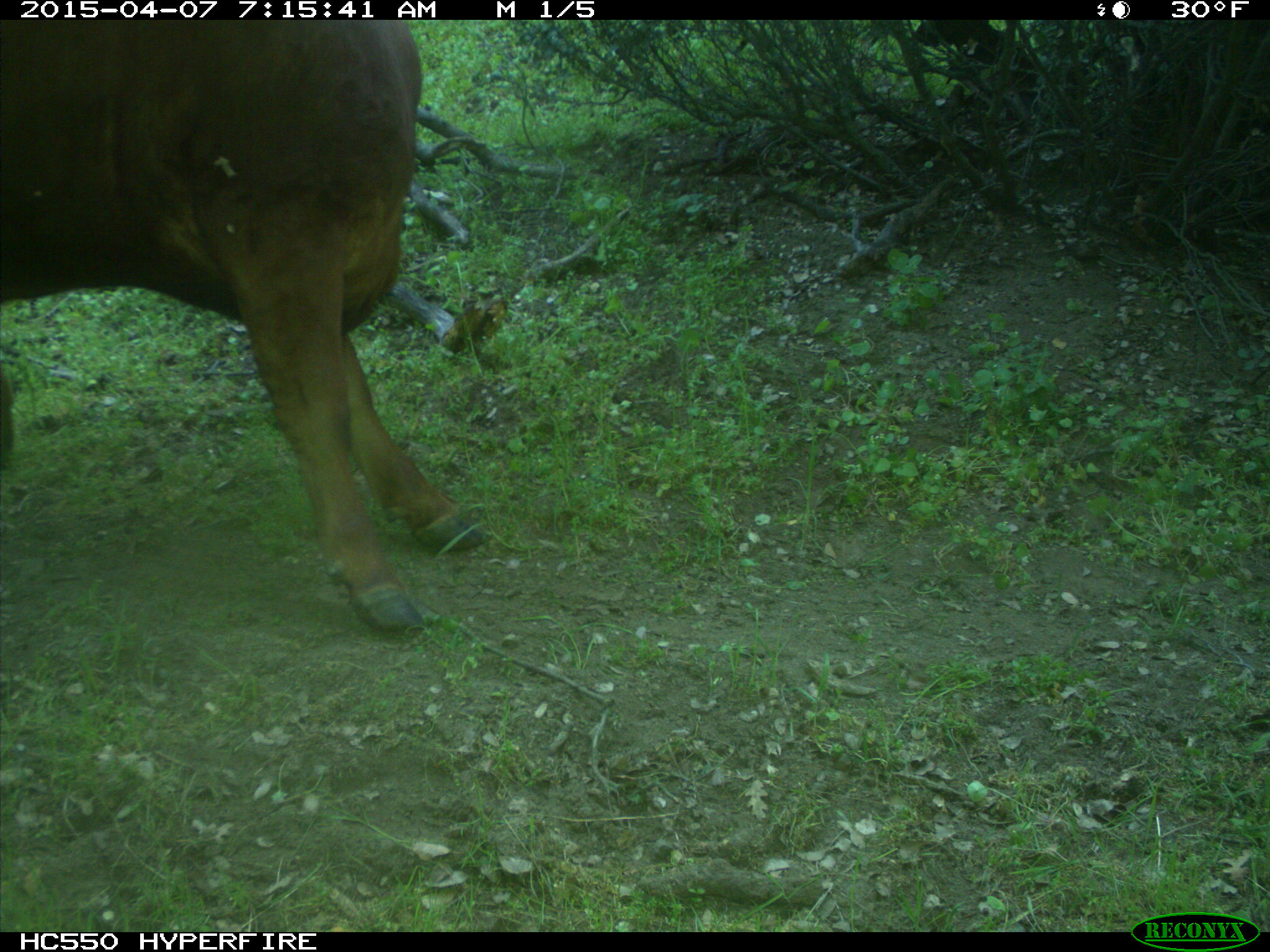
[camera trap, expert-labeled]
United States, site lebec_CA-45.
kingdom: Animalia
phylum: Chordata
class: Mammalia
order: Artiodactyla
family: Bovidae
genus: Bos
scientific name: Bos taurus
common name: domestic cow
Bos taurus (domestic cow).